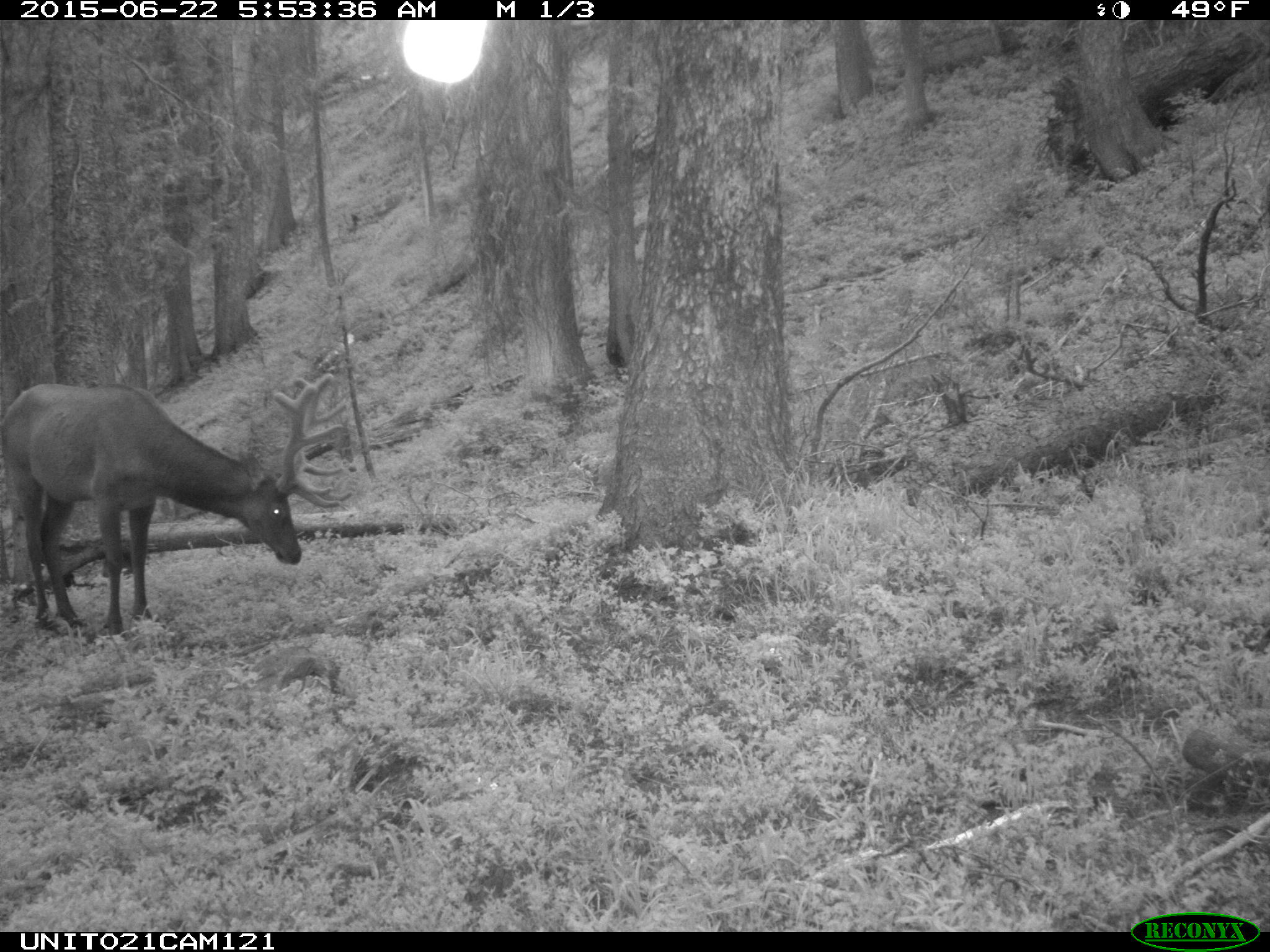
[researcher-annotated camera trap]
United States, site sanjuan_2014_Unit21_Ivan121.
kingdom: Animalia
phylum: Chordata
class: Mammalia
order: Artiodactyla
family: Cervidae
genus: Cervus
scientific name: Cervus elaphus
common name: red deer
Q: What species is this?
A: Cervus elaphus (red deer).